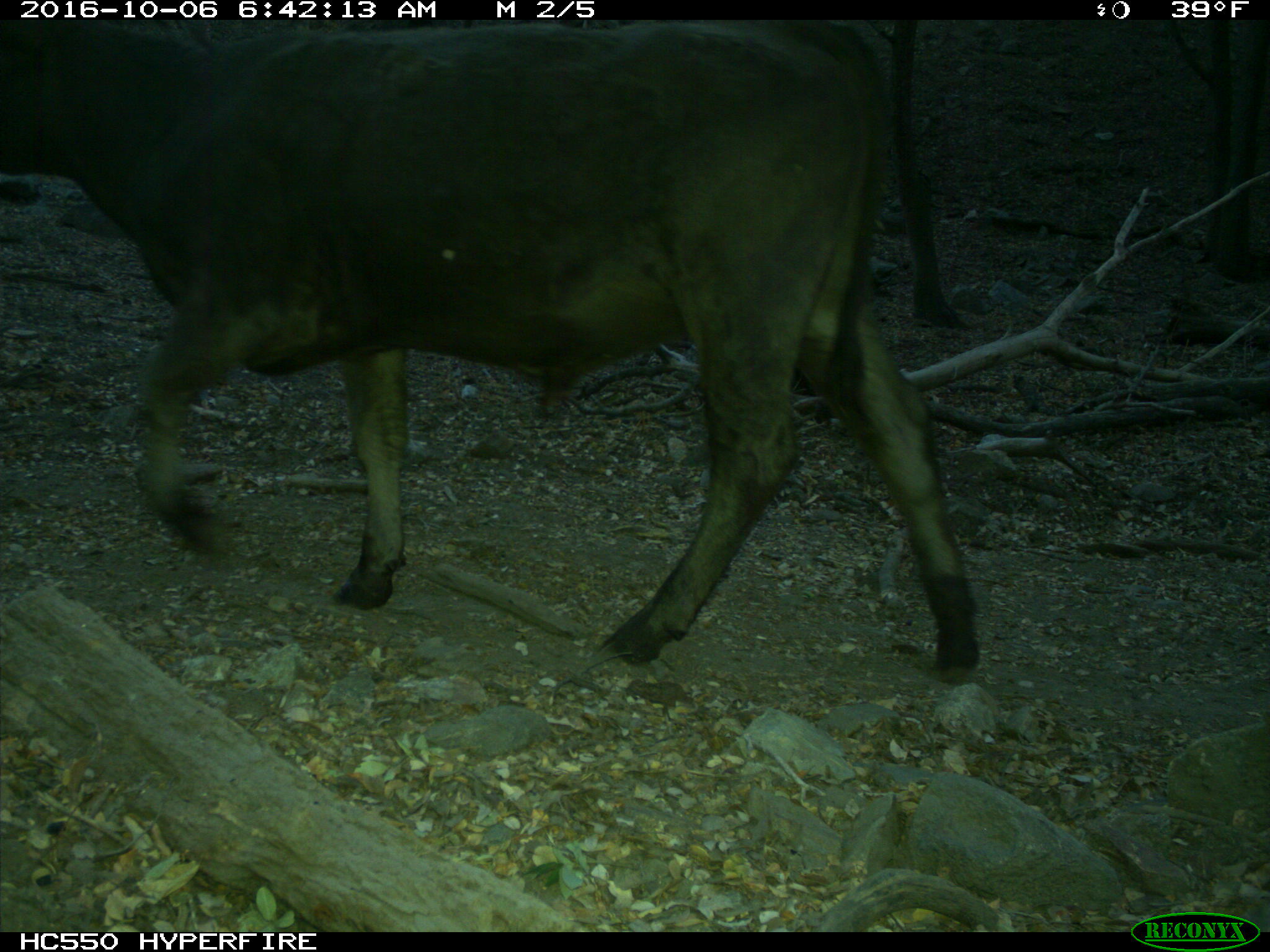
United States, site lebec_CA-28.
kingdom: Animalia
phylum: Chordata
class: Mammalia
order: Artiodactyla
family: Bovidae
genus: Bos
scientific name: Bos taurus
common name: domestic cow